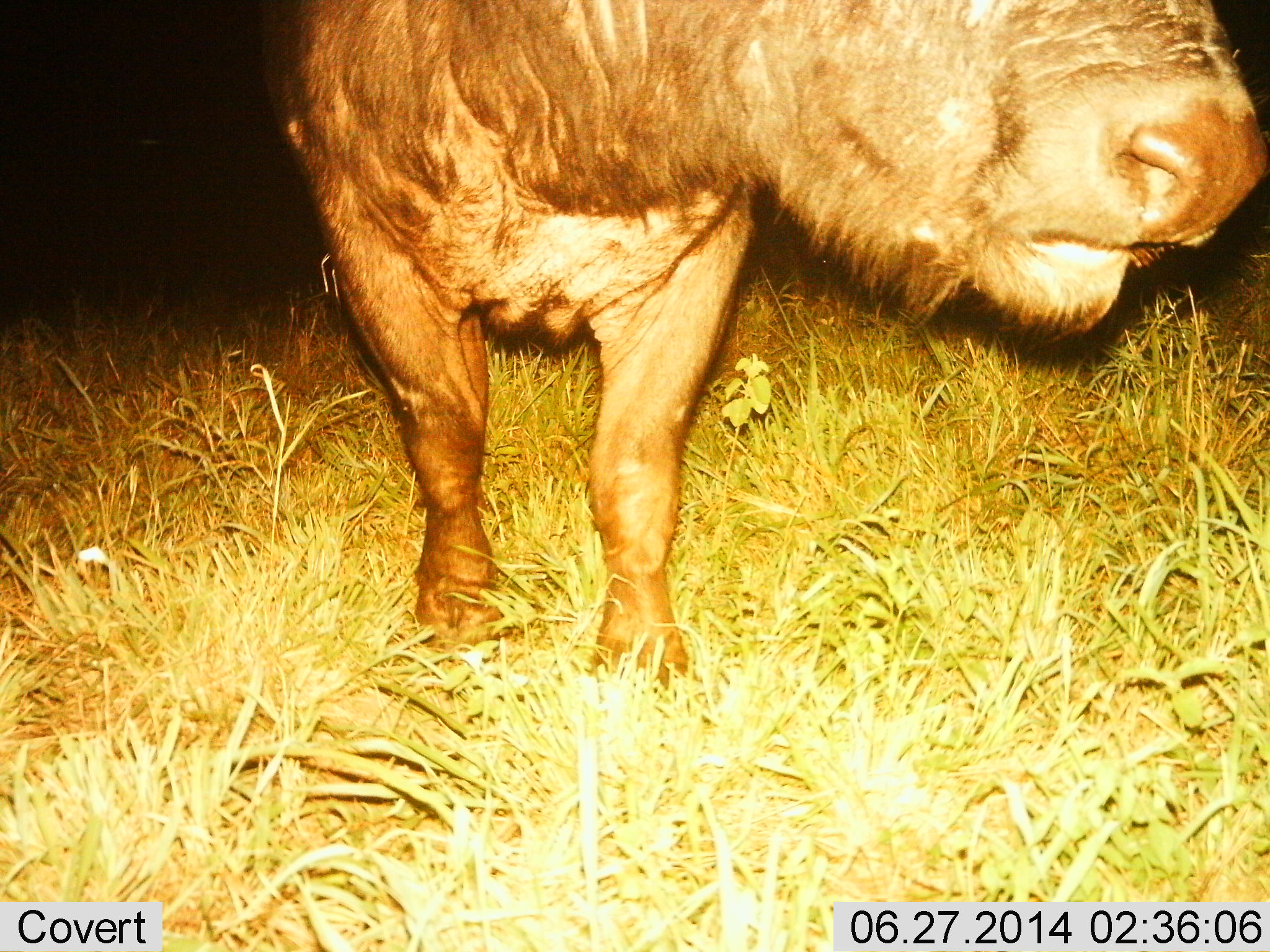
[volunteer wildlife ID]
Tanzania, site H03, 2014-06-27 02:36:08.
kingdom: Animalia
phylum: Chordata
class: Mammalia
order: Artiodactyla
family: Bovidae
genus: Syncerus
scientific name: Syncerus caffer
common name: cape buffalo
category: buffalo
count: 1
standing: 80%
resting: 0%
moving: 20%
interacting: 0%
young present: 0%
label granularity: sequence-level